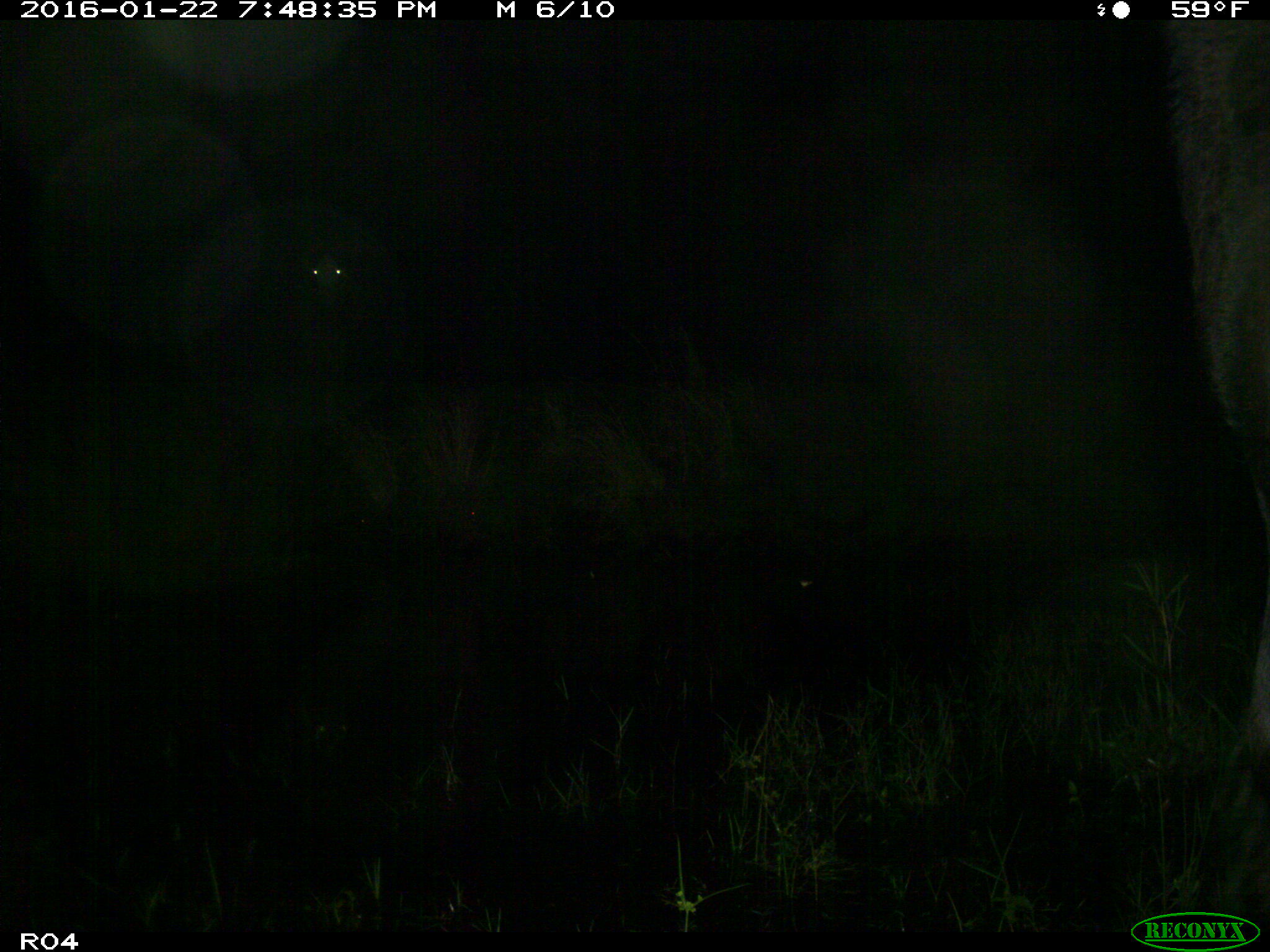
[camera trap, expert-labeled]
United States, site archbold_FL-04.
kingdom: Animalia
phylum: Chordata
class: Mammalia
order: Artiodactyla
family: Bovidae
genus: Bos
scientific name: Bos taurus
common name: domestic cow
Bos taurus (domestic cow).